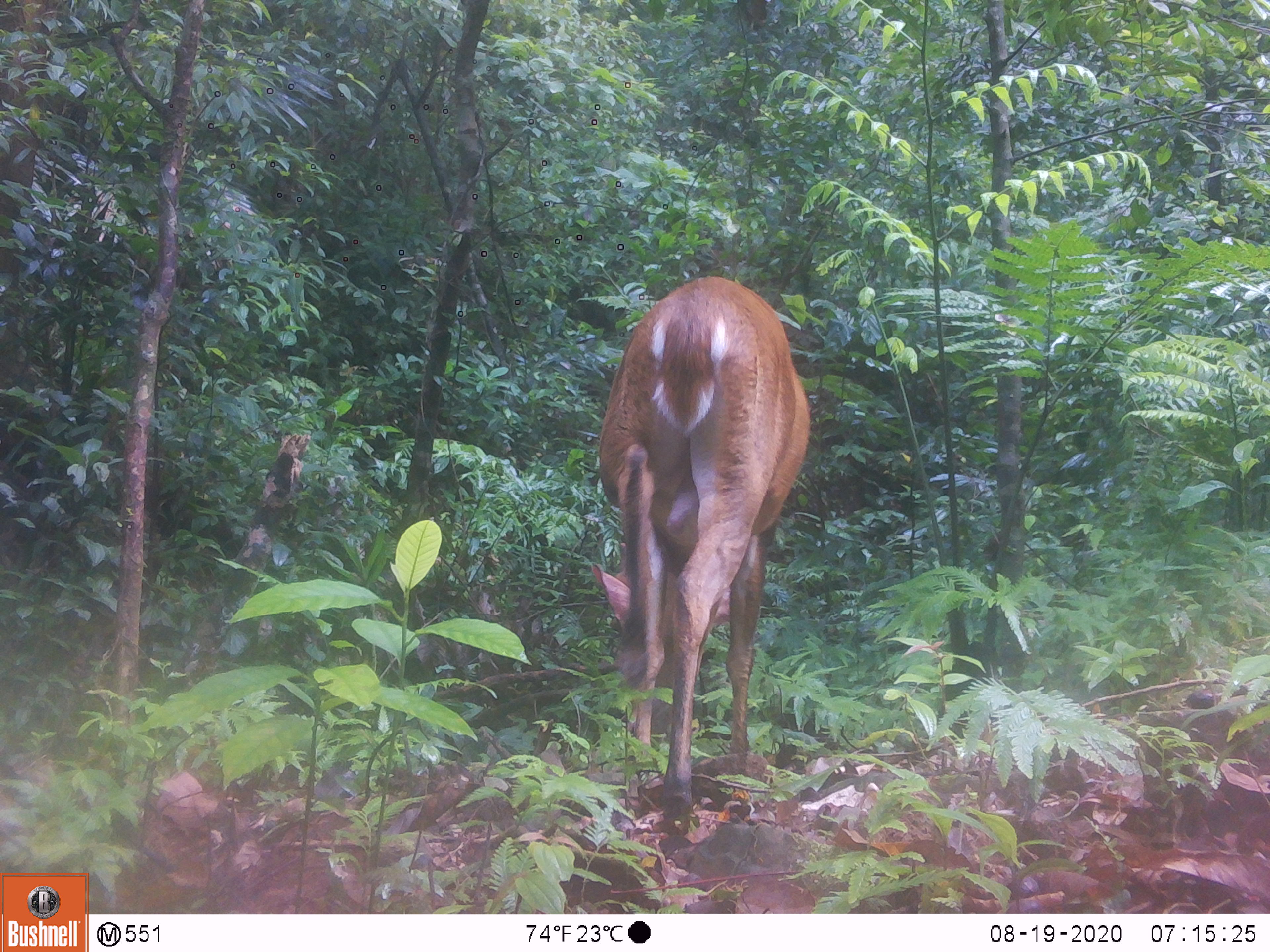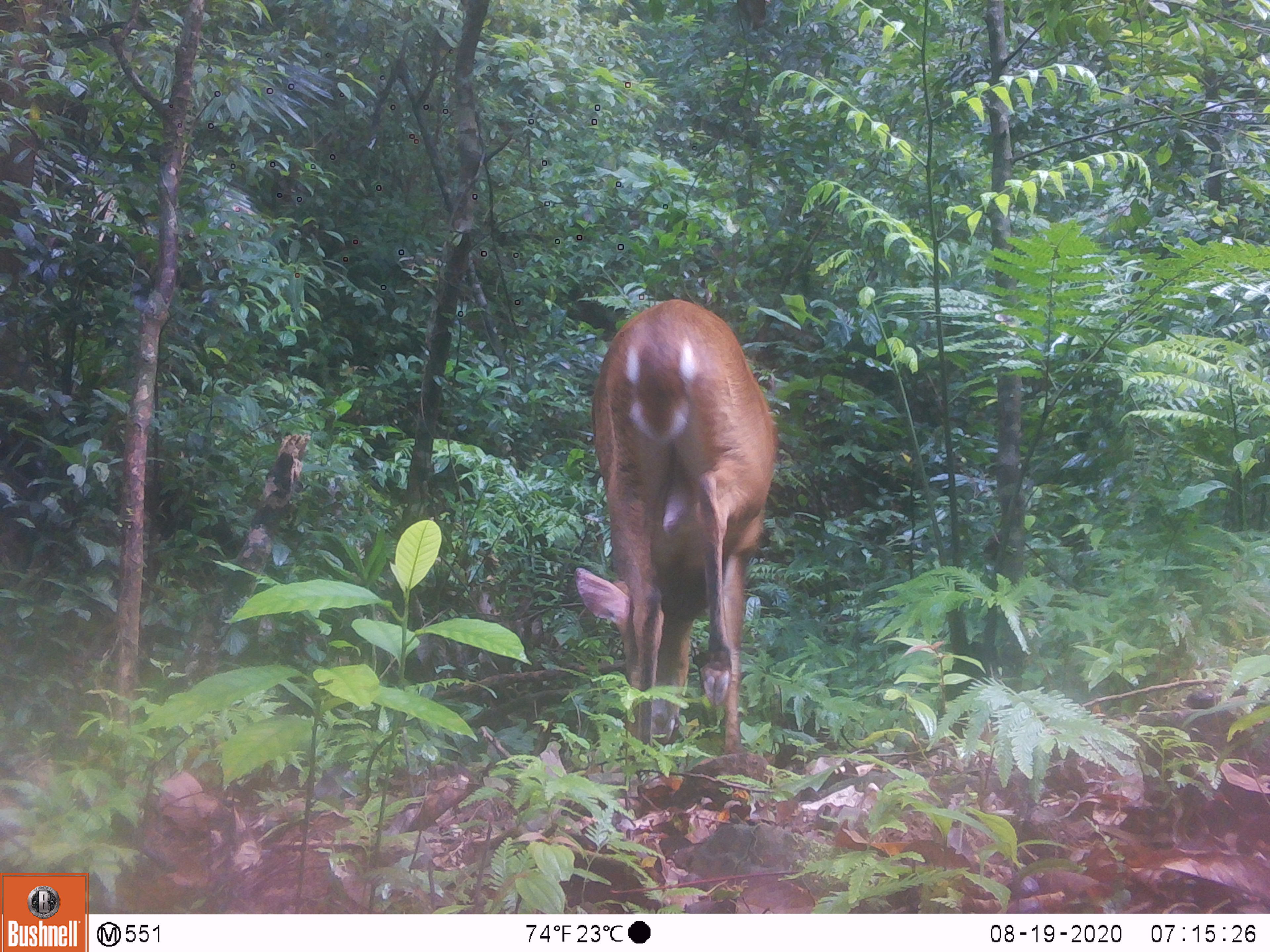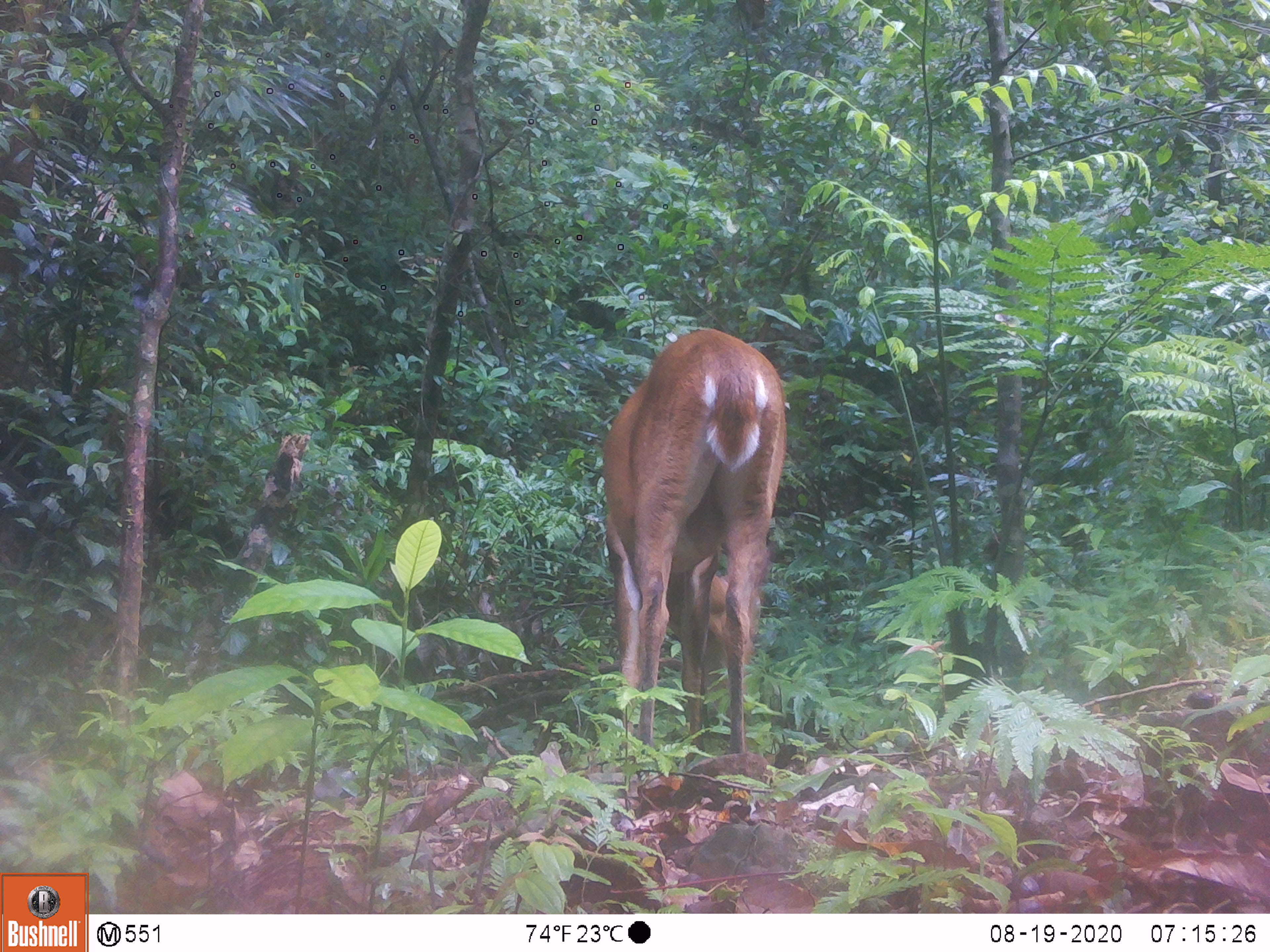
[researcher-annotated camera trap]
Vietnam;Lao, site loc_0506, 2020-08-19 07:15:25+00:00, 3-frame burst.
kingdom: Animalia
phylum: Chordata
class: Mammalia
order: Artiodactyla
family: Cervidae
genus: Muntiacus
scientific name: Muntiacus vuquangensis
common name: large-antlered muntjac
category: large antlered muntjac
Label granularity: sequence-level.